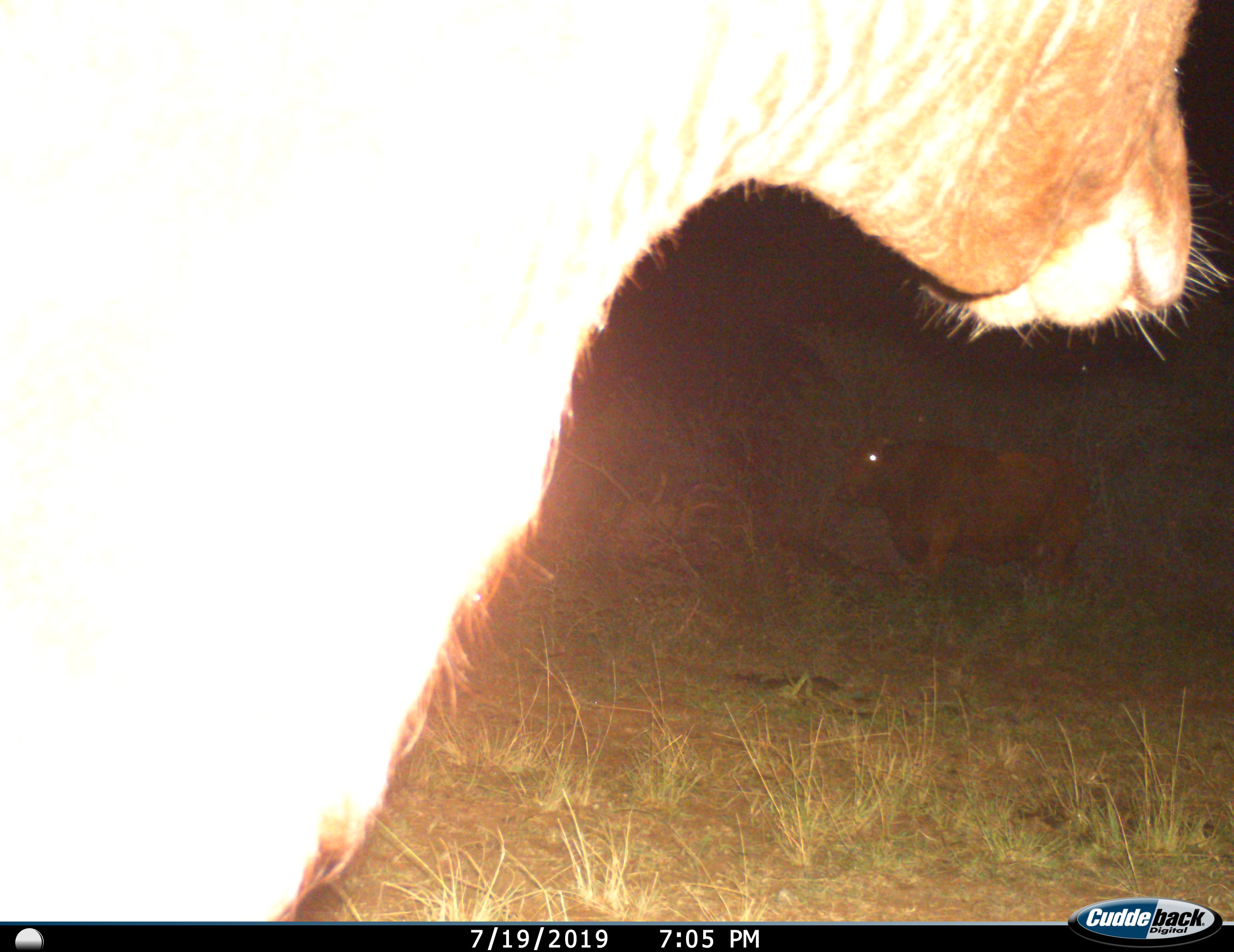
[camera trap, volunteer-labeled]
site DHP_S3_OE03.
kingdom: Animalia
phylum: Chordata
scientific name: Vertebrata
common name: domestic animal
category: domesticanimal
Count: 2.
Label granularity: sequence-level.